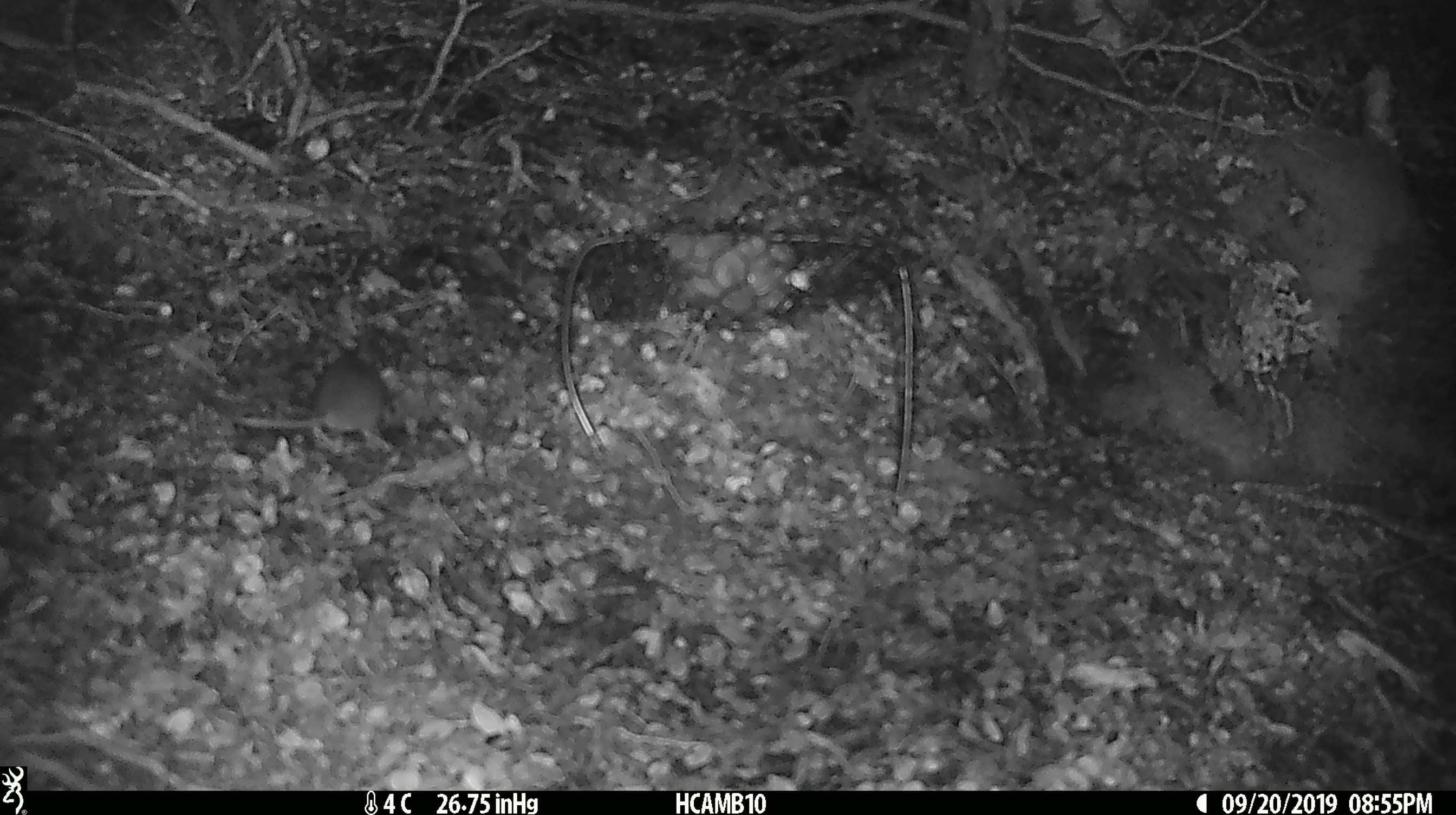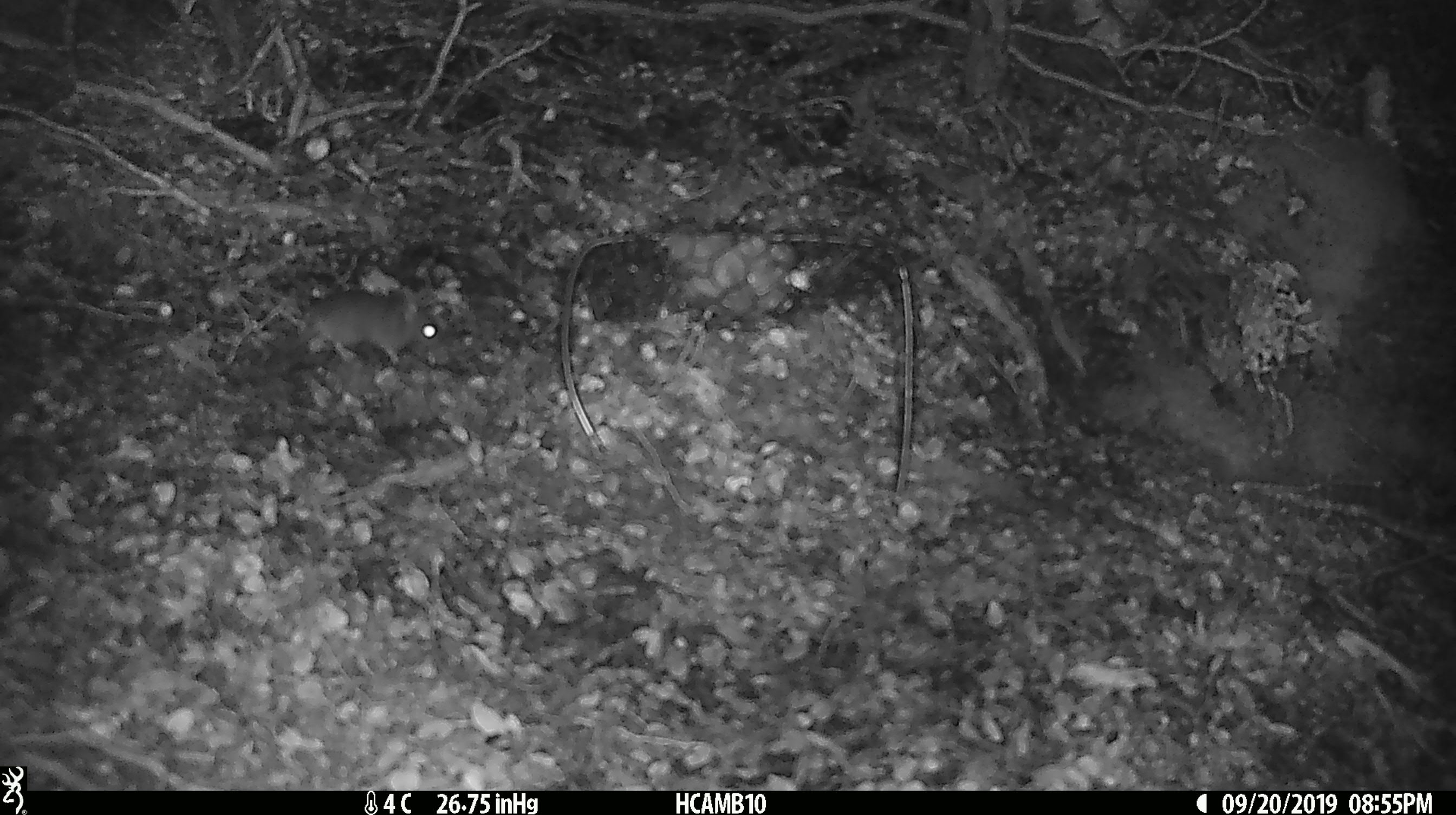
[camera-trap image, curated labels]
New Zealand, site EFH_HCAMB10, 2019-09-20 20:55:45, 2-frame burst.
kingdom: Animalia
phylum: Chordata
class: Mammalia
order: Rodentia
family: Muridae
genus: Mus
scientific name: Mus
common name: mouse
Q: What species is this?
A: Mouse (Mus).